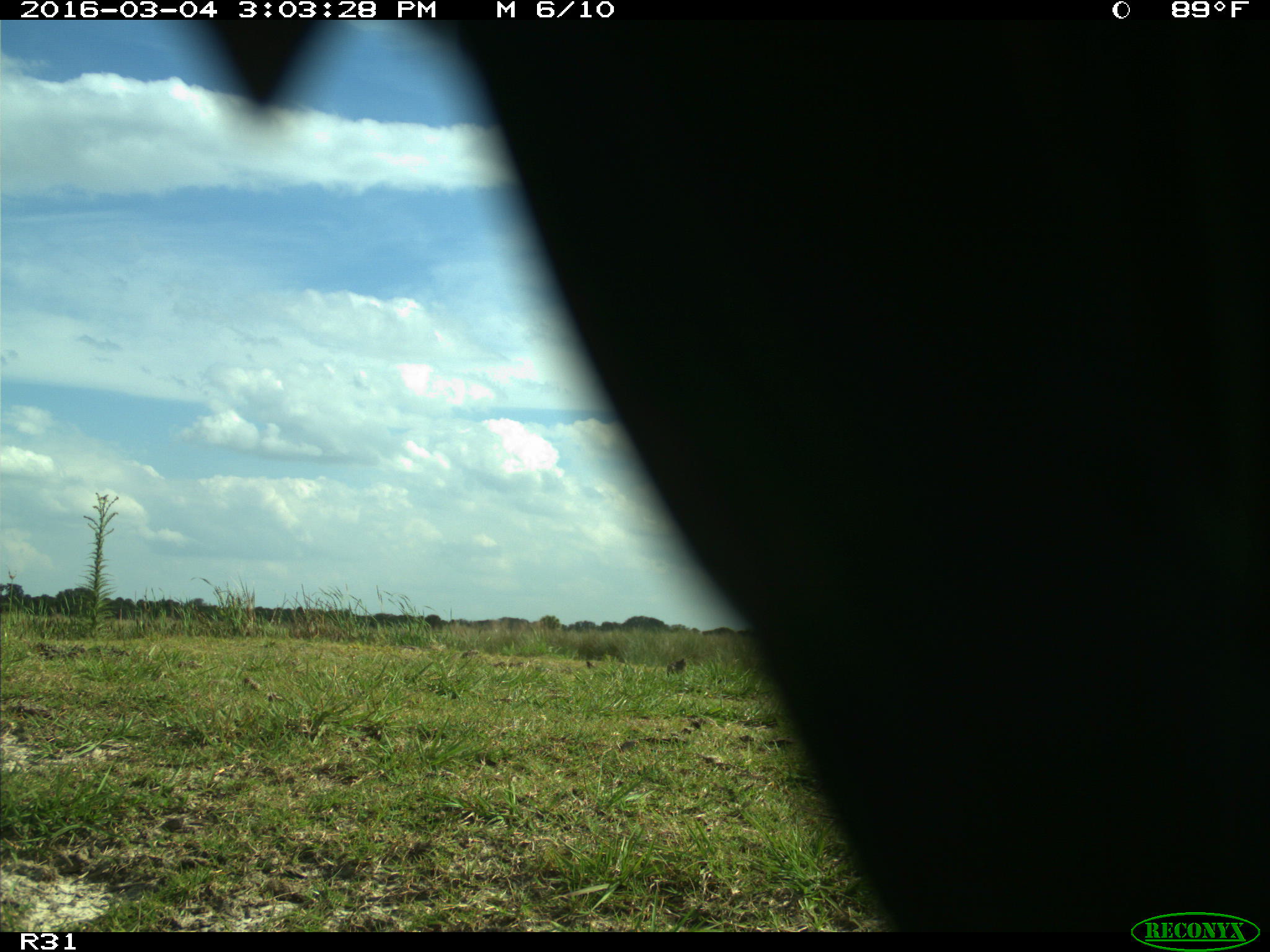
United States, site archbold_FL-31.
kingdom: Animalia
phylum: Chordata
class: Aves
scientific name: Aves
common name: birds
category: unidentified bird